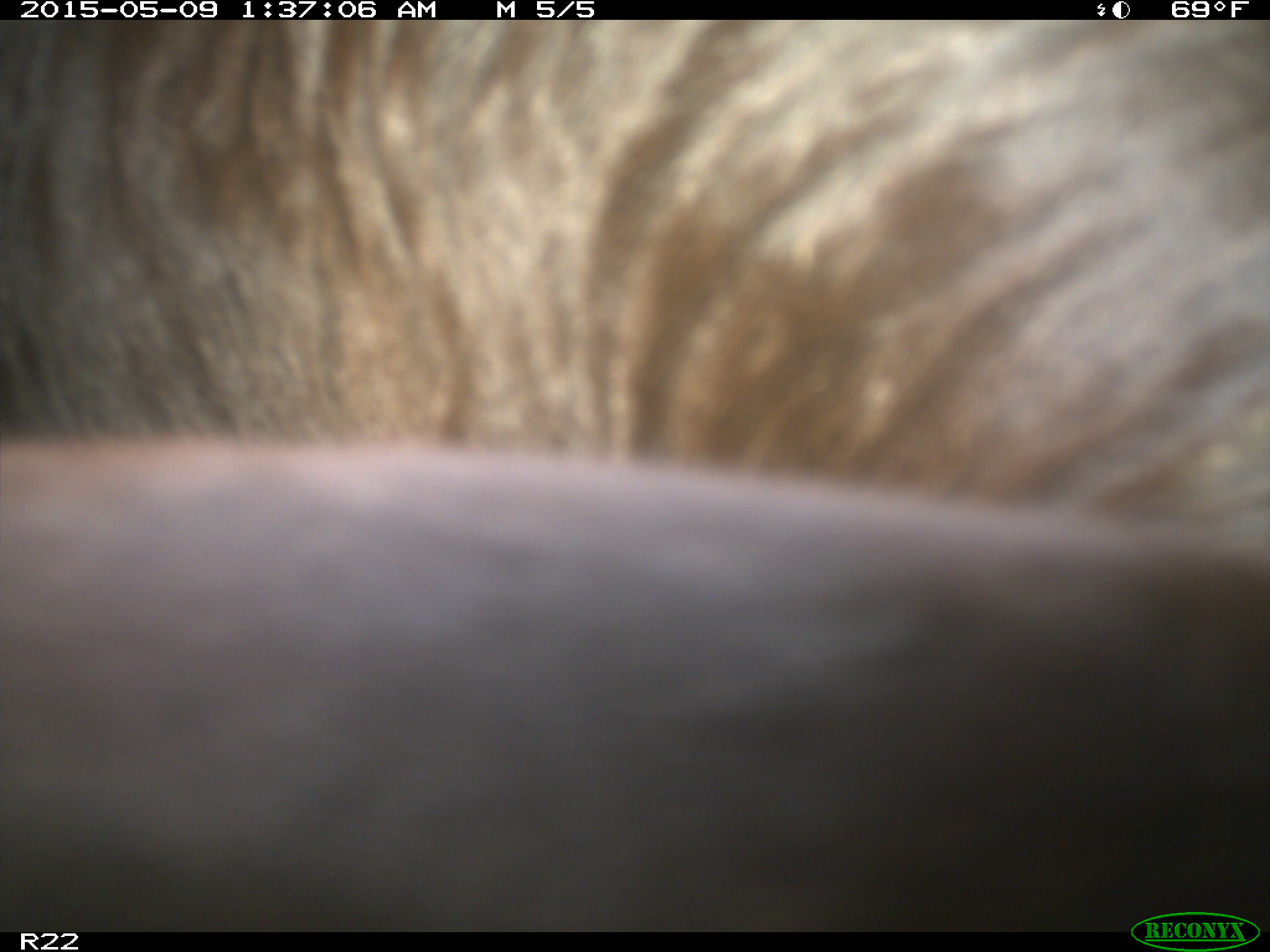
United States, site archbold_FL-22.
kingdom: Animalia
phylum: Chordata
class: Mammalia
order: Artiodactyla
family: Bovidae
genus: Bos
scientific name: Bos taurus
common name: domestic cow